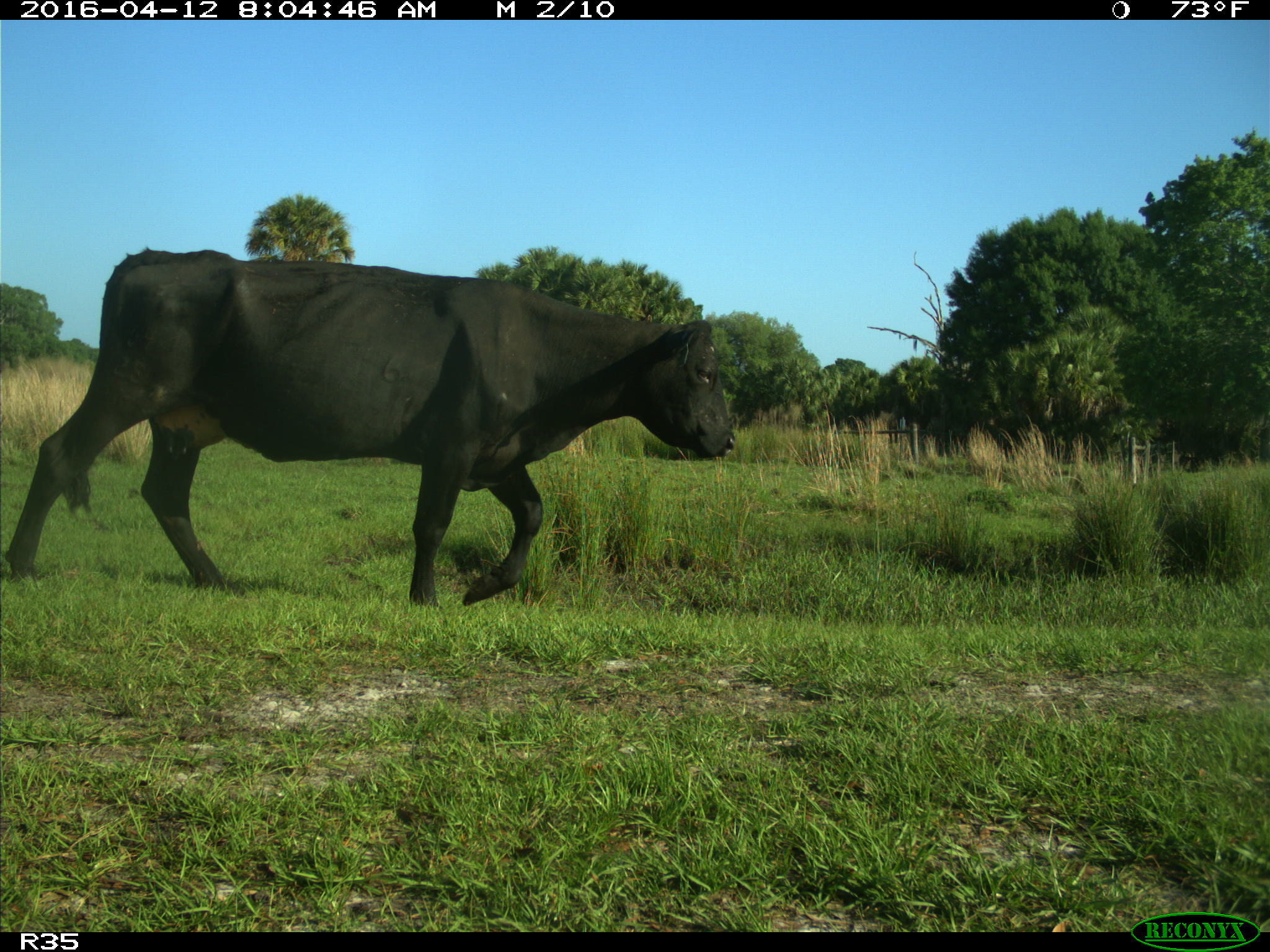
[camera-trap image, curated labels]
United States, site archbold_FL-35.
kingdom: Animalia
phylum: Chordata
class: Mammalia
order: Artiodactyla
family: Bovidae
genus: Bos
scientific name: Bos taurus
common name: domestic cow